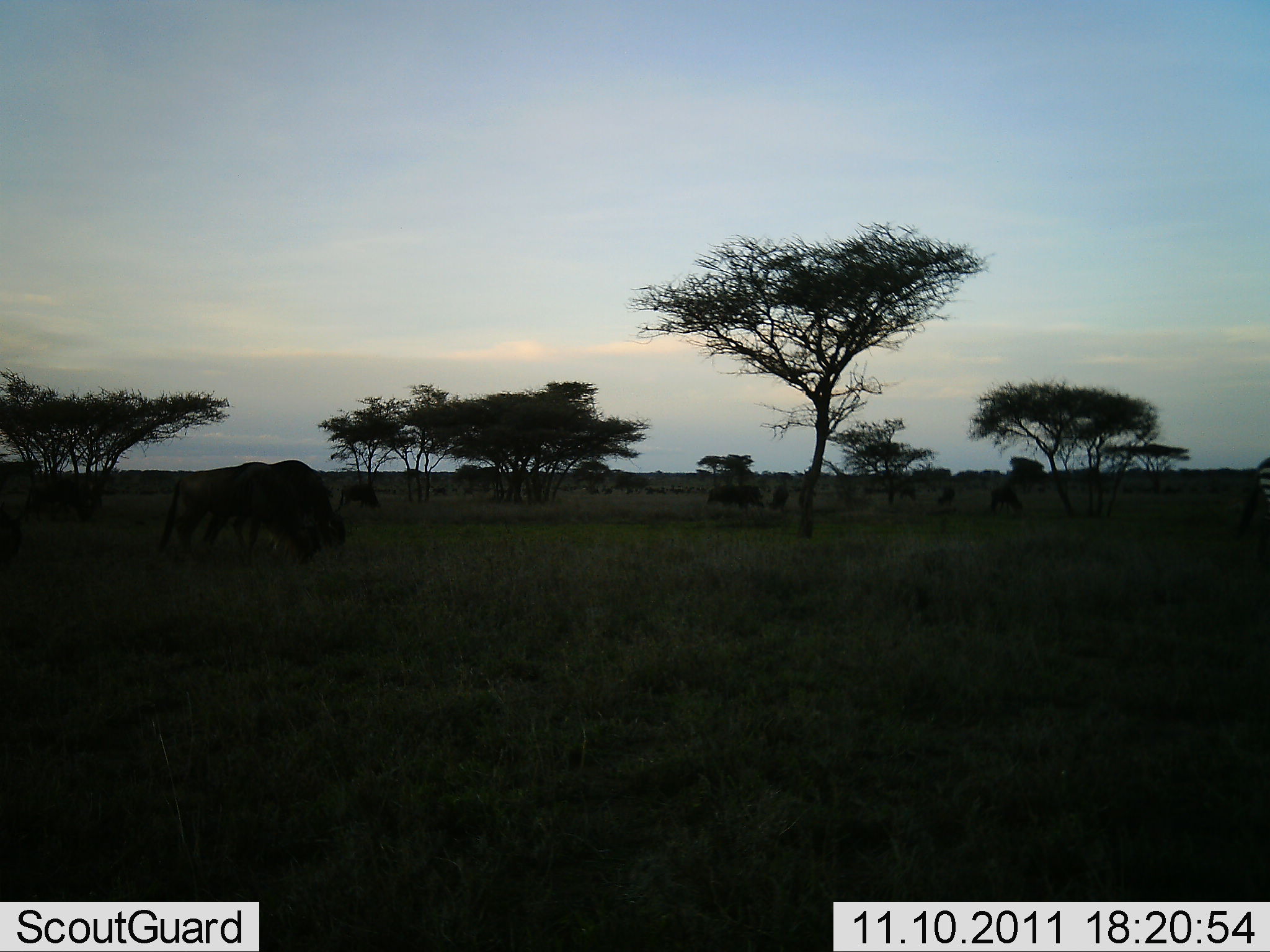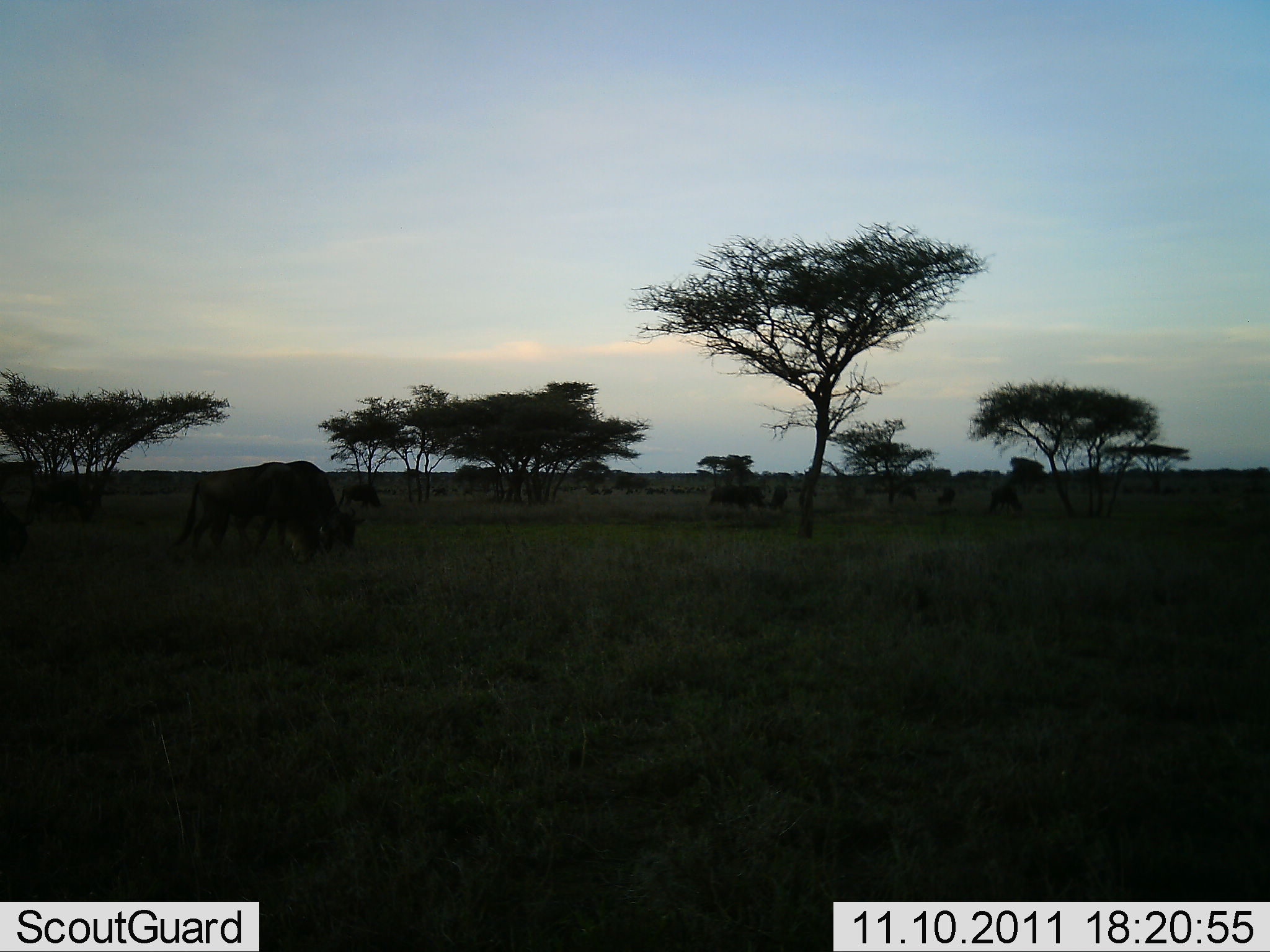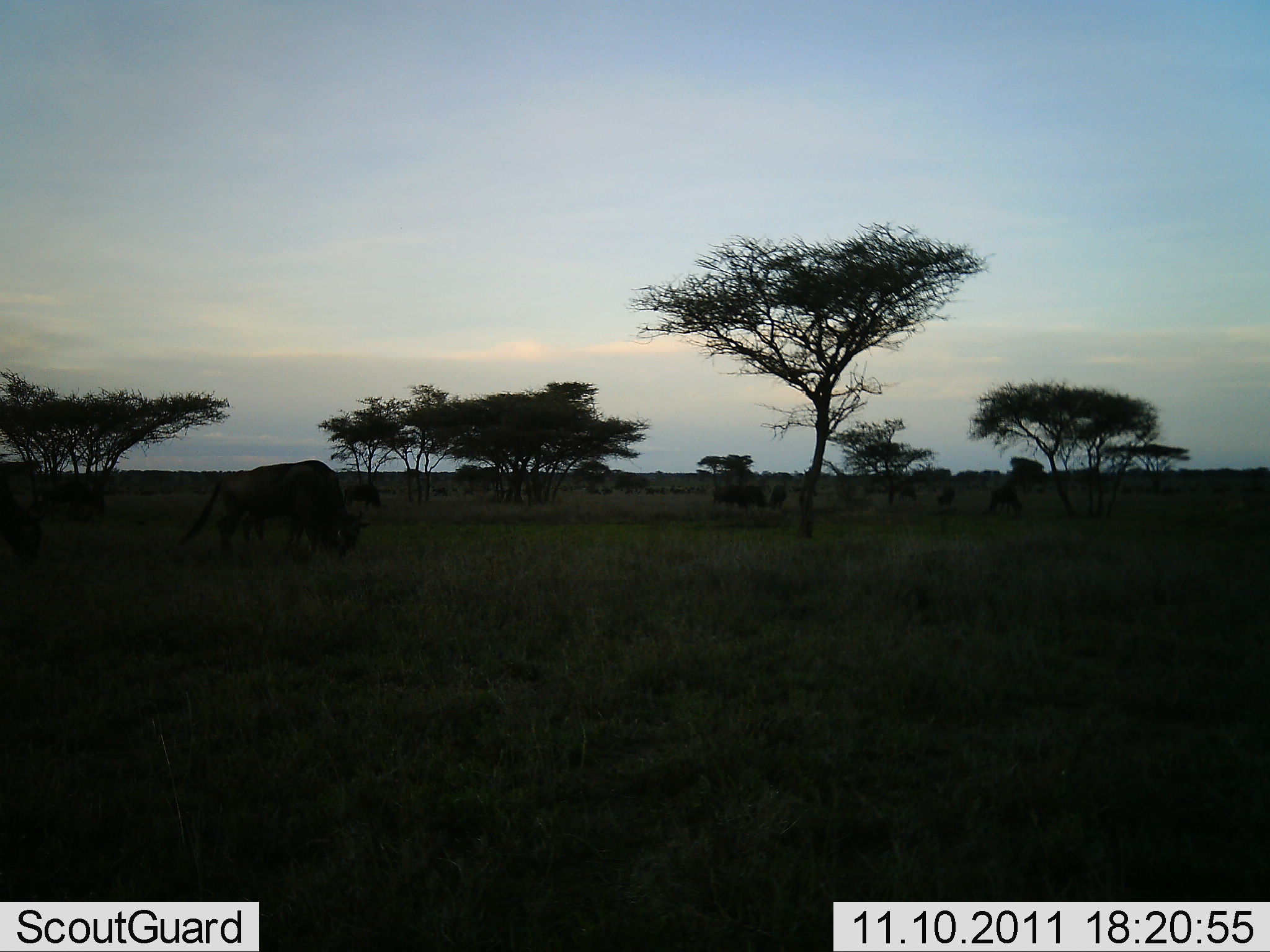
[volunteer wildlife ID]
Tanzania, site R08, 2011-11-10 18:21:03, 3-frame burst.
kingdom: Animalia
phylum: Chordata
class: Mammalia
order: Artiodactyla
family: Bovidae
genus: Connochaetes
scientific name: Connochaetes taurinus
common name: blue wildebeest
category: wildebeest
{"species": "wildebeest (blue wildebeest) (Connochaetes taurinus)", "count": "10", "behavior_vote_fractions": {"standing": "33%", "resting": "0%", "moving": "20%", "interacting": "0%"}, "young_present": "0%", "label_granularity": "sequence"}